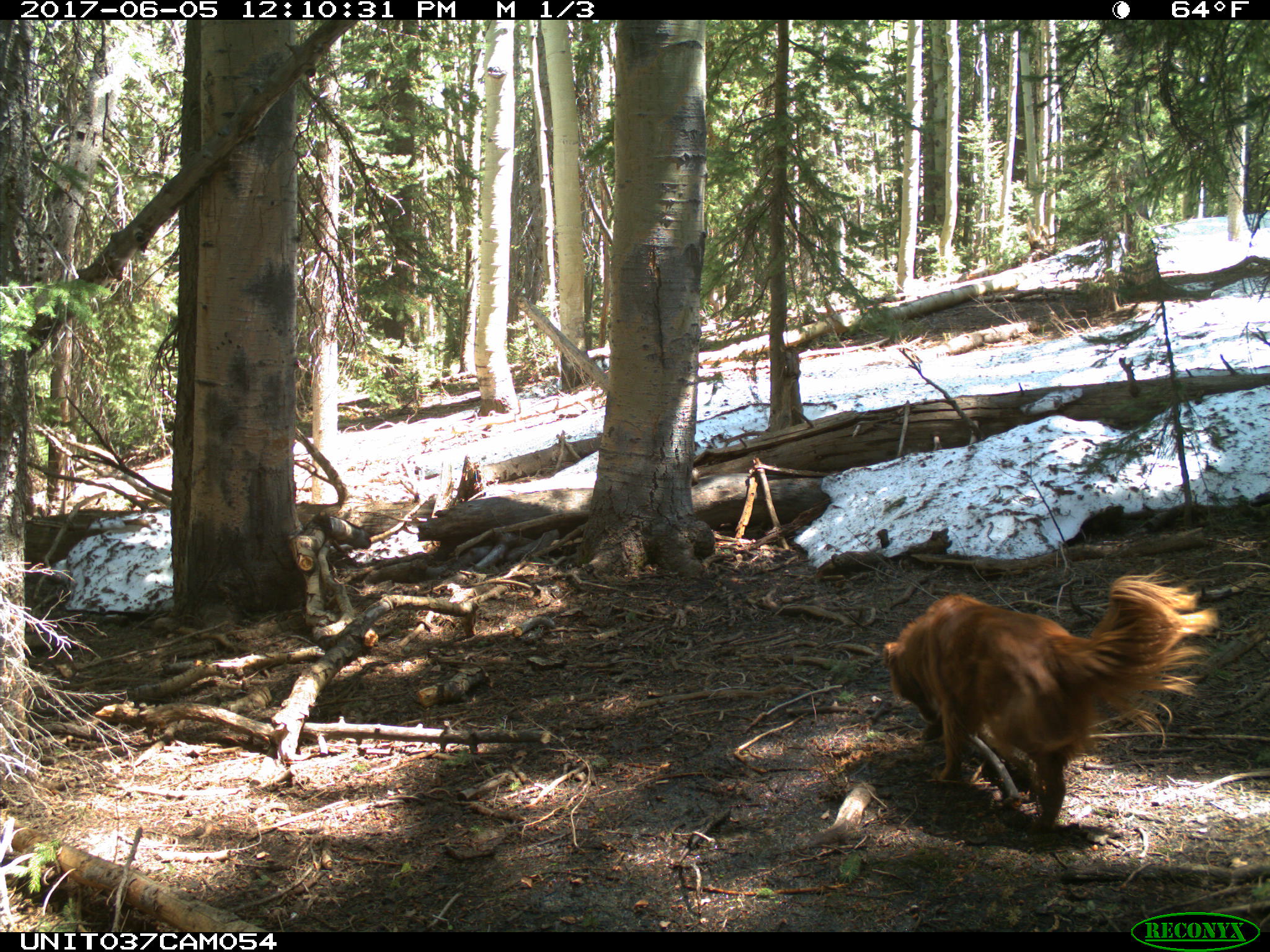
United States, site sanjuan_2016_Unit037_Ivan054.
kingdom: Animalia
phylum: Chordata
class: Mammalia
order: Carnivora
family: Canidae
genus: Canis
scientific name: Canis familiaris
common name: domestic dog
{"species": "Canis familiaris (domestic dog)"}